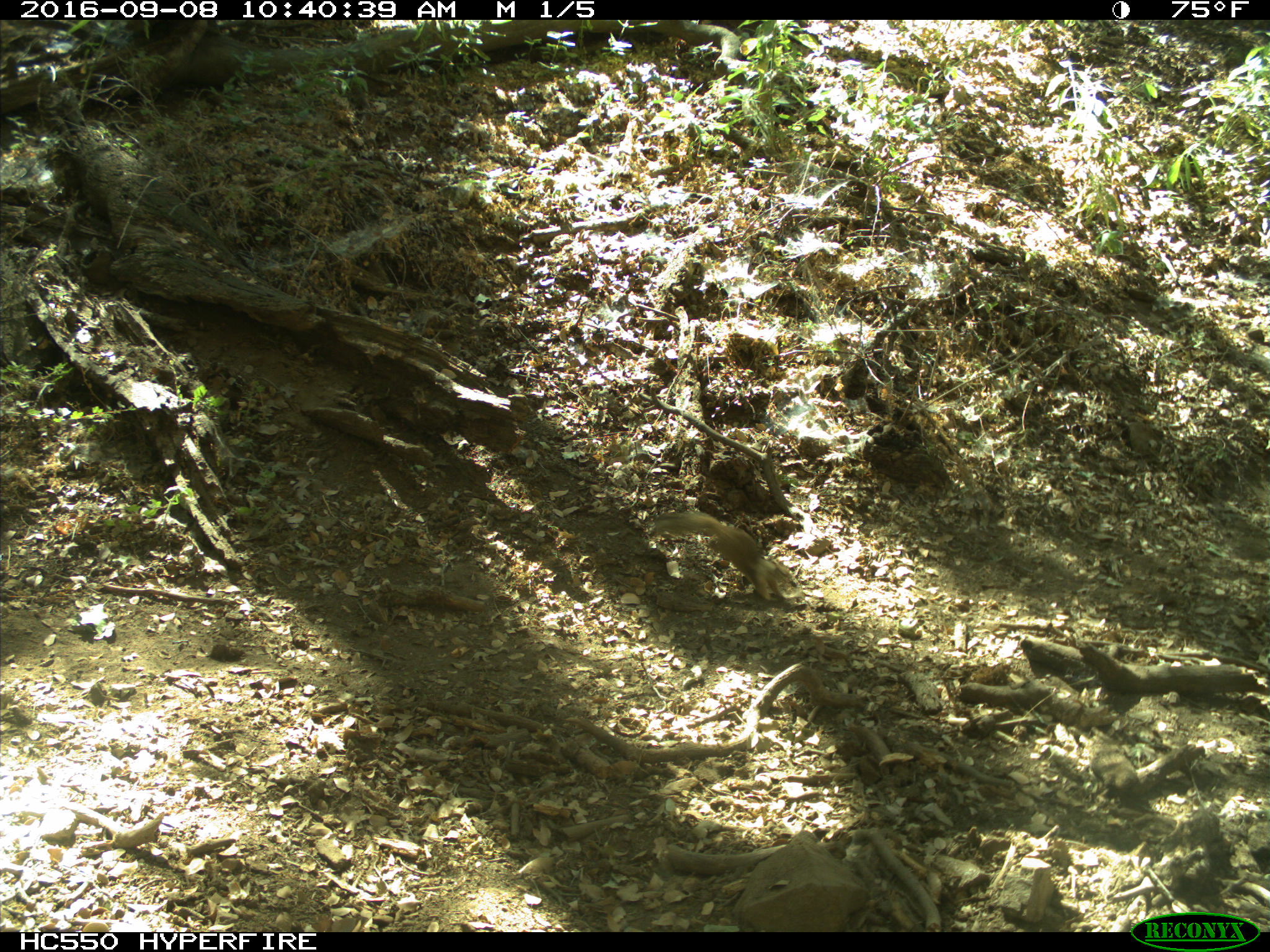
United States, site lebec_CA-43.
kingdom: Animalia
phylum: Chordata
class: Mammalia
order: Rodentia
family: Sciuridae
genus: Otospermophilus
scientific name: Otospermophilus beecheyi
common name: california ground squirrel